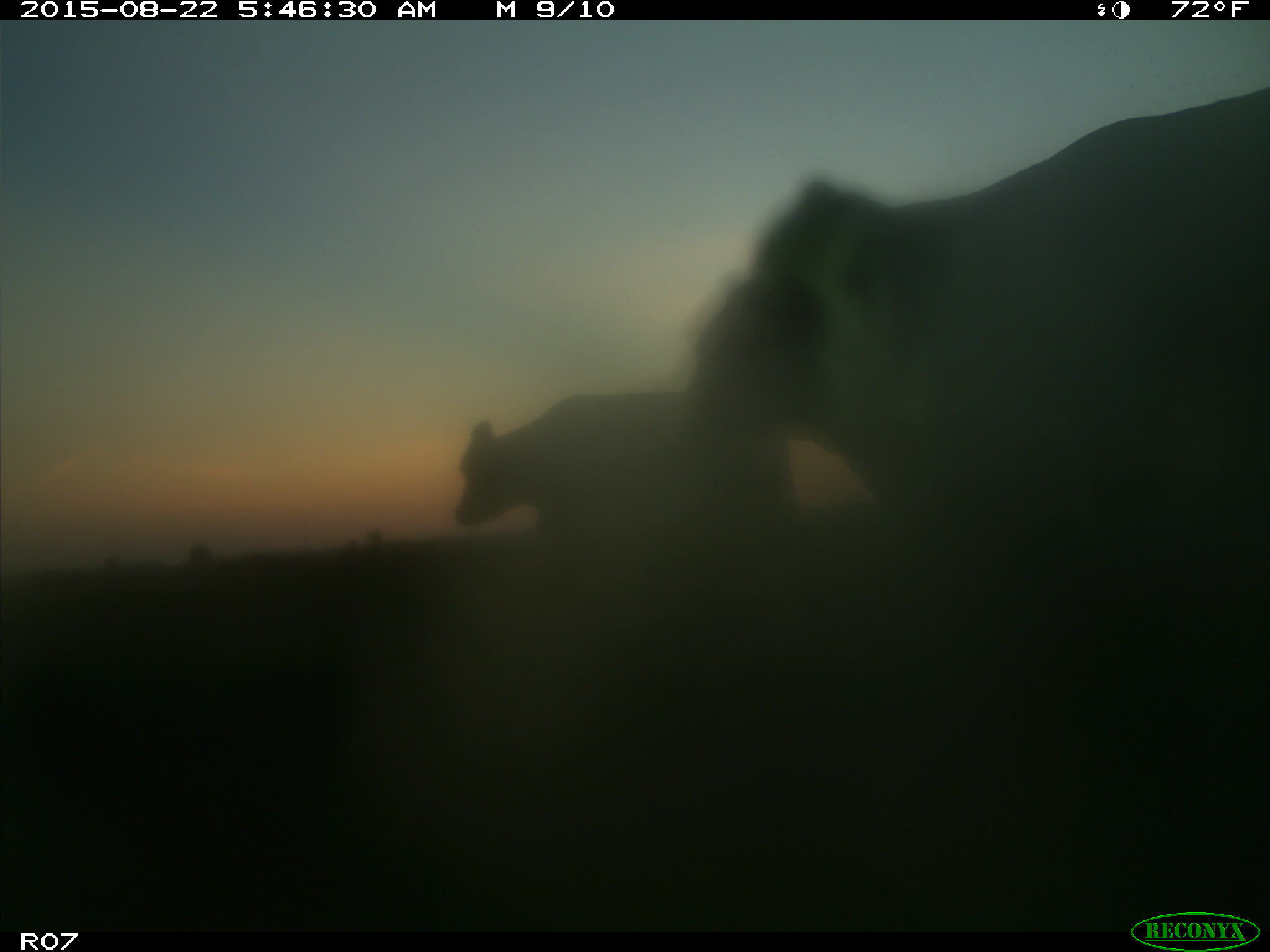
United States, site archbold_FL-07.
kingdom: Animalia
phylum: Chordata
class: Mammalia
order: Artiodactyla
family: Bovidae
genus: Bos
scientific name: Bos taurus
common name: domestic cow